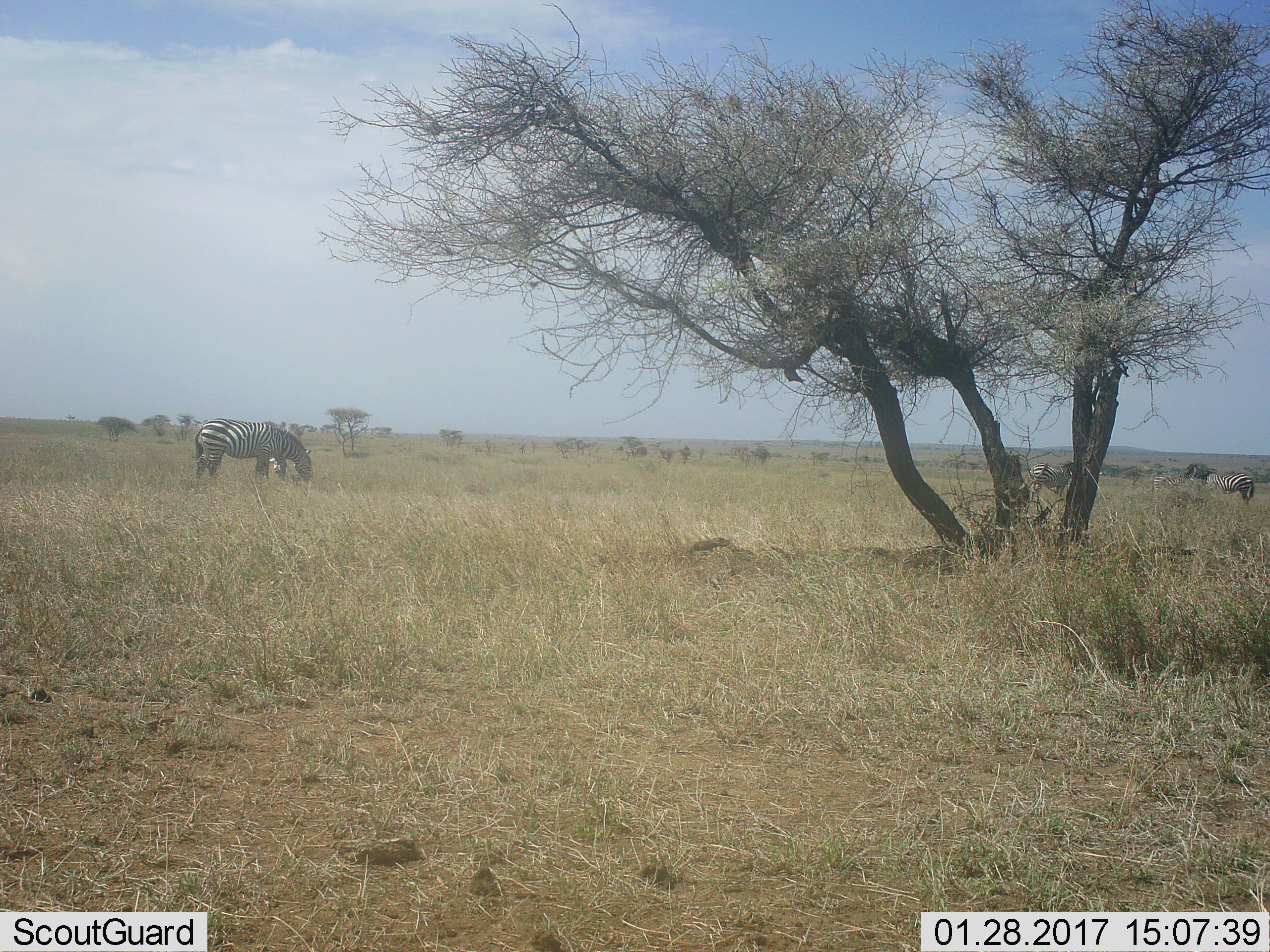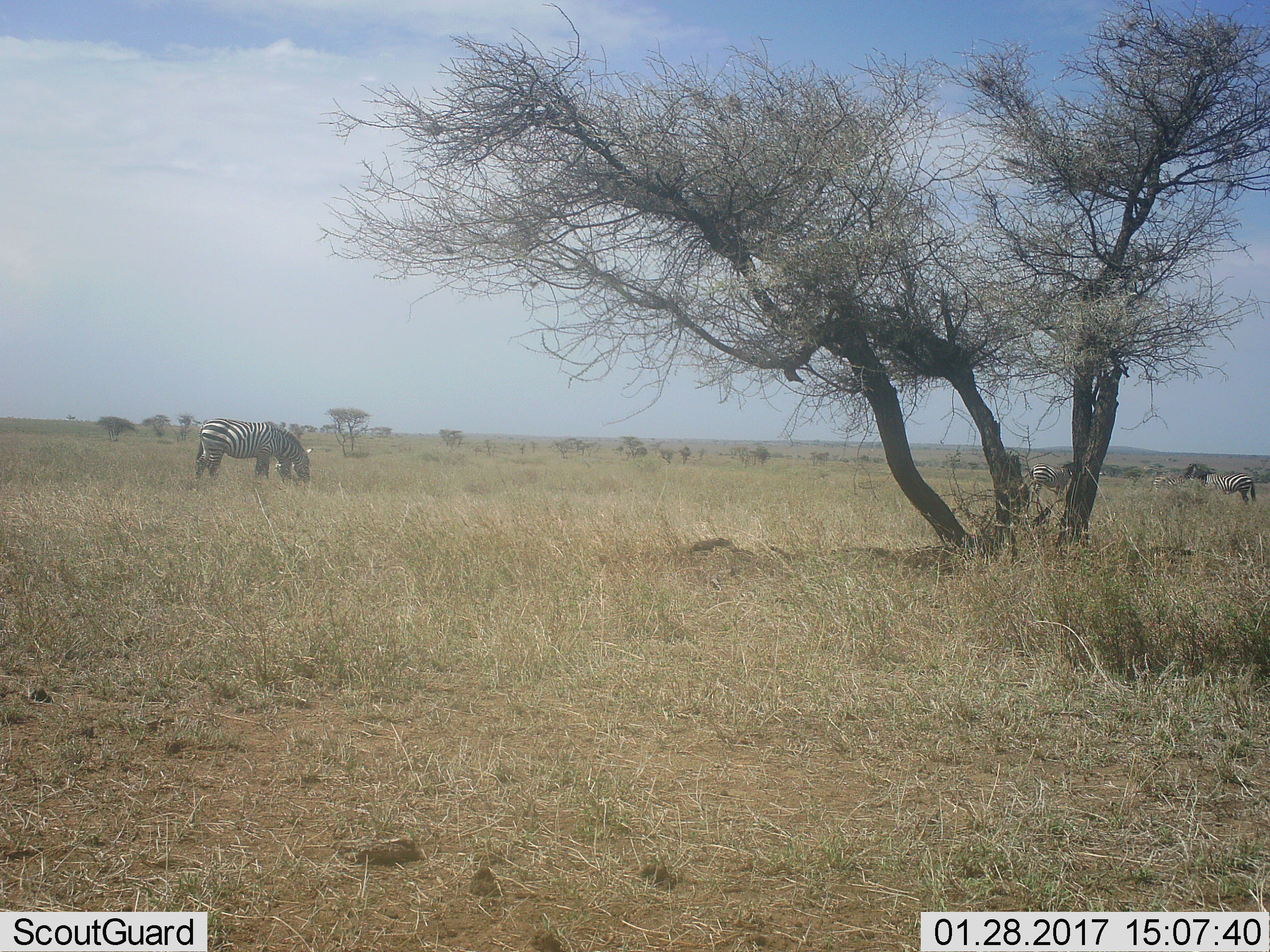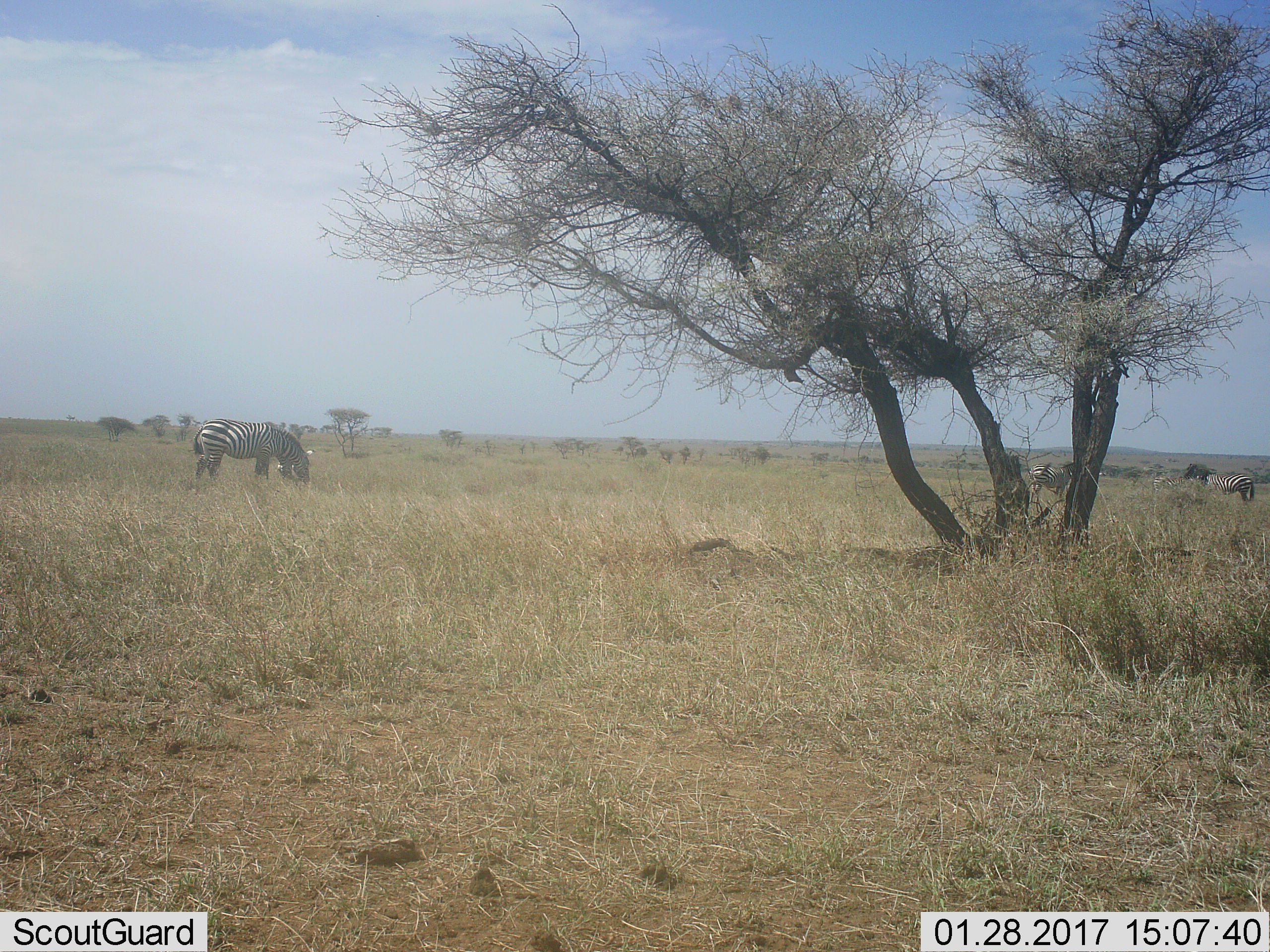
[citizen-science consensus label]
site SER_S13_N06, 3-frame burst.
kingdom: Animalia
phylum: Chordata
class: Mammalia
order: Perissodactyla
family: Equidae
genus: Equus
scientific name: Equus quagga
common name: plains zebra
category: zebraplains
Zebraplains (plains zebra) (Equus quagga), count 5. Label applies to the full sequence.